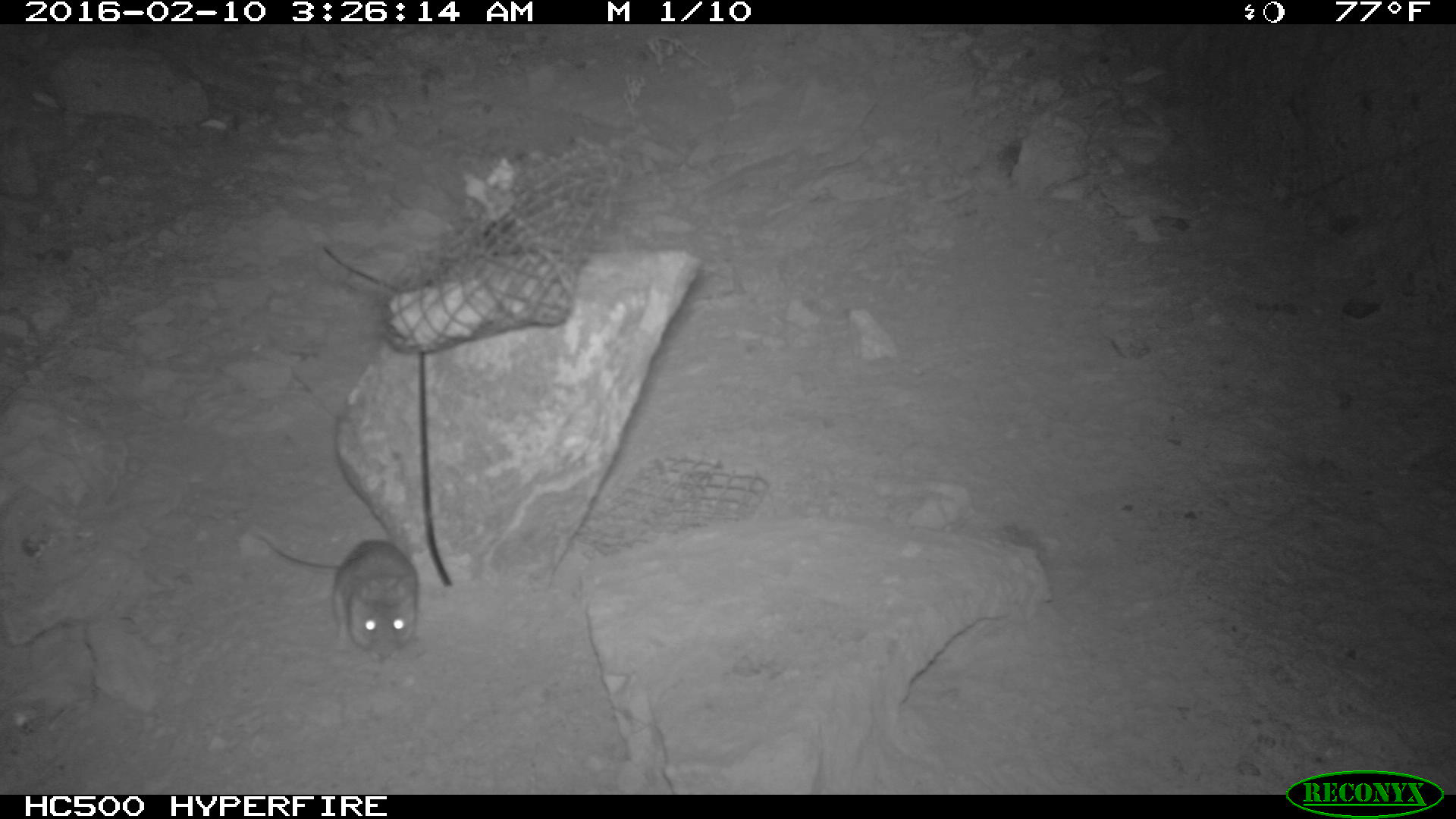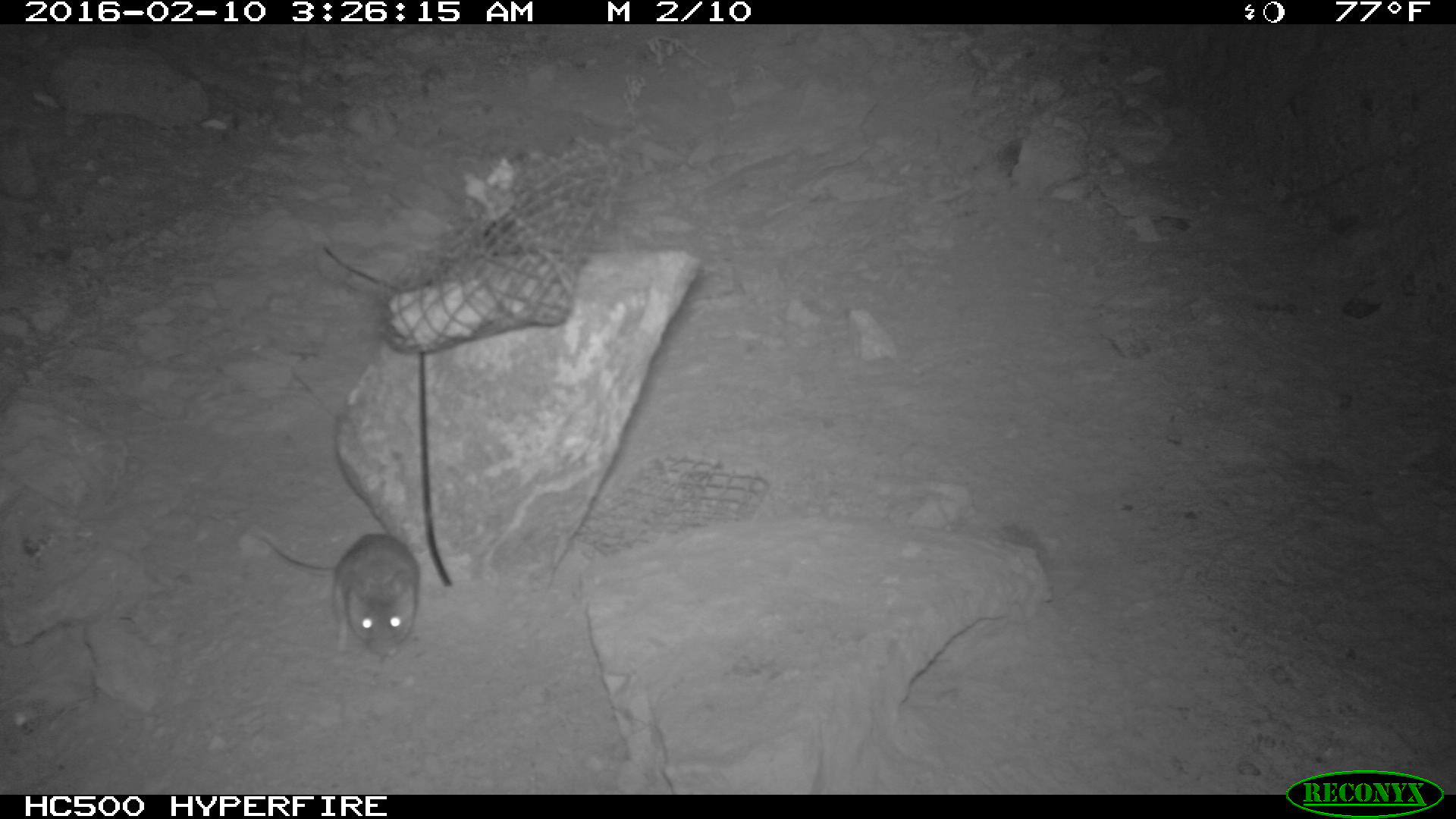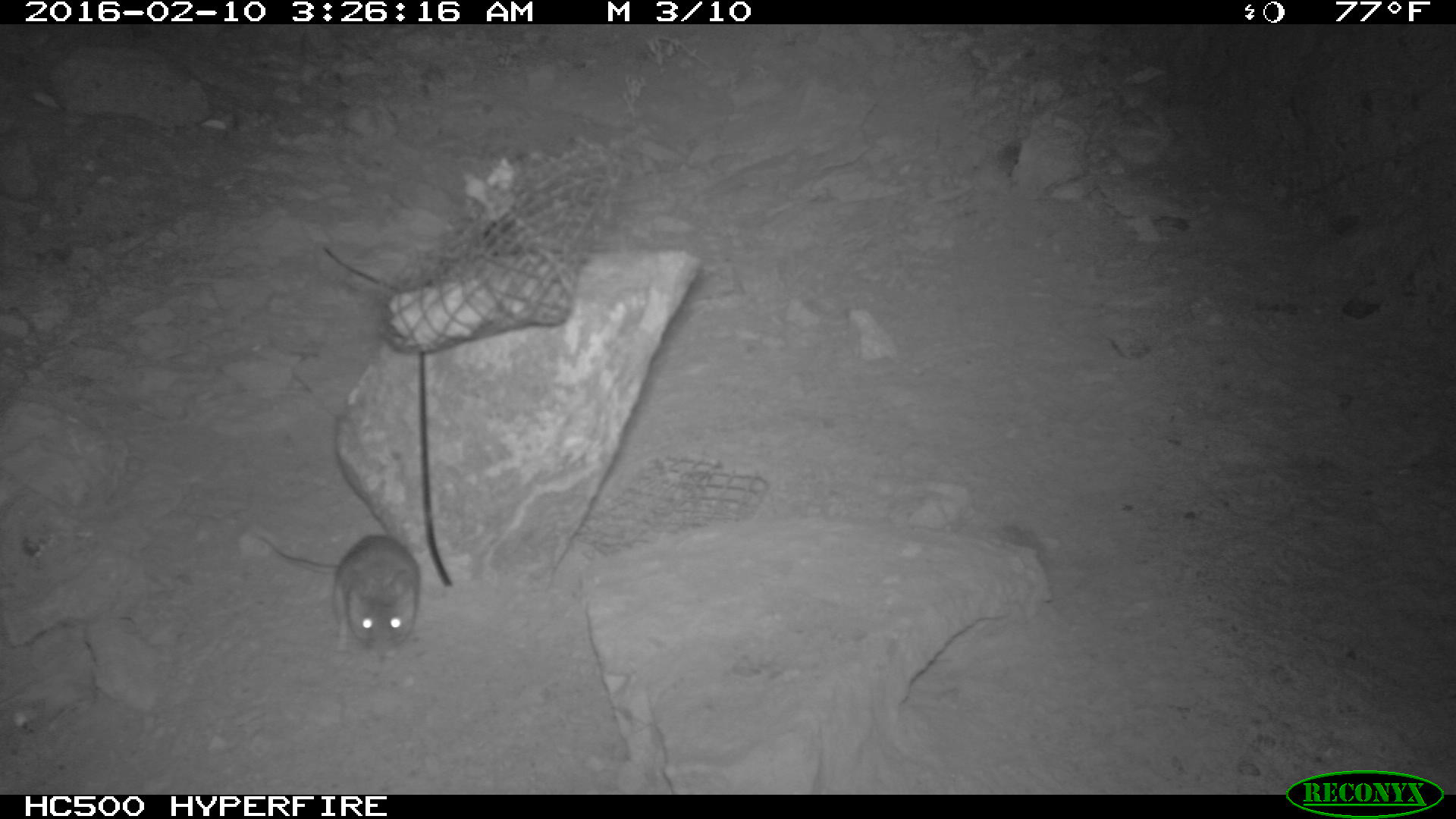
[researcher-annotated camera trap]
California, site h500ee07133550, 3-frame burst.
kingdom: Animalia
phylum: Chordata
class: Mammalia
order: Rodentia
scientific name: Rodentia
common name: rodent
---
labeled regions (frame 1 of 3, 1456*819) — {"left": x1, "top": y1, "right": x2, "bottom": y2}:
rodent: {"left": 257, "top": 530, "right": 420, "bottom": 663}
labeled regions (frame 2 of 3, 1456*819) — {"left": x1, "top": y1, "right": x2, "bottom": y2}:
rodent: {"left": 253, "top": 527, "right": 419, "bottom": 660}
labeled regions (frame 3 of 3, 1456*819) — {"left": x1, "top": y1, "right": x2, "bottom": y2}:
rodent: {"left": 253, "top": 533, "right": 422, "bottom": 655}